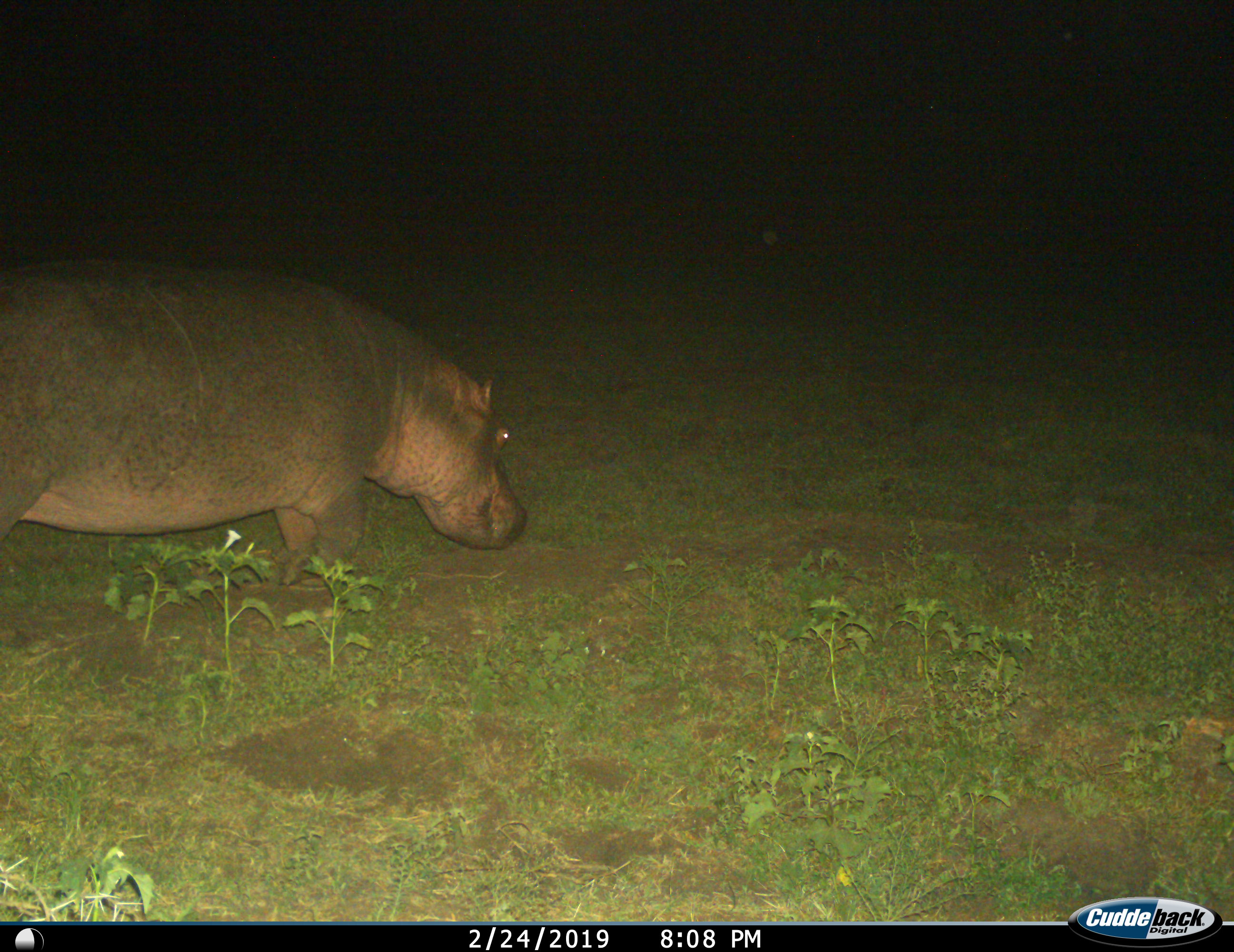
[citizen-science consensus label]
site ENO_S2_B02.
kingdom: Animalia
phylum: Chordata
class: Mammalia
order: Artiodactyla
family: Hippopotamidae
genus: Hippopotamus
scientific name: Hippopotamus amphibius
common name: hippopotamus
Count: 1.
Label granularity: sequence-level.